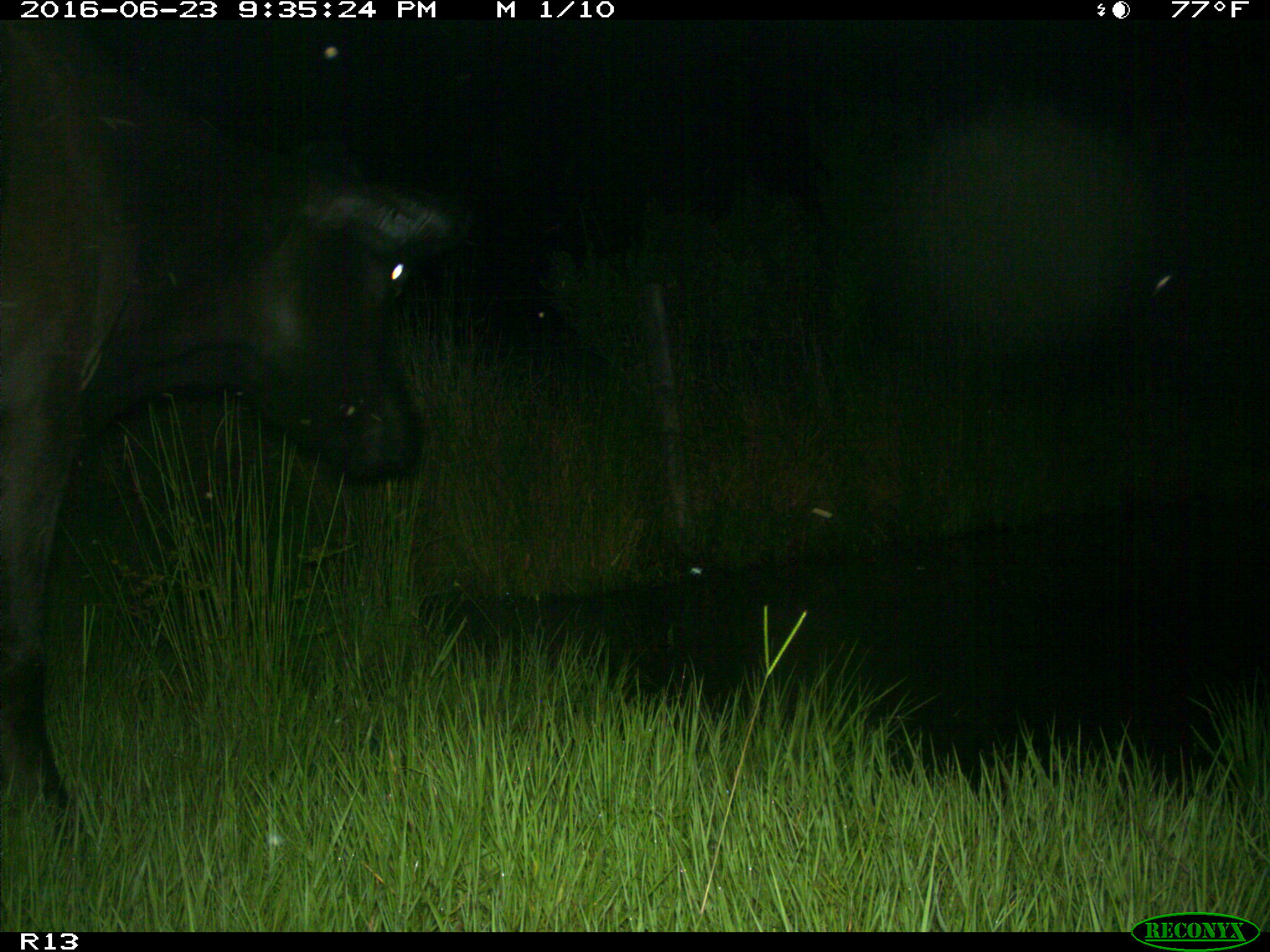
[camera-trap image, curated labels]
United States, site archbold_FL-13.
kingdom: Animalia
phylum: Chordata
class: Mammalia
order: Artiodactyla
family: Bovidae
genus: Bos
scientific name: Bos taurus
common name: domestic cow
Bos taurus (domestic cow).